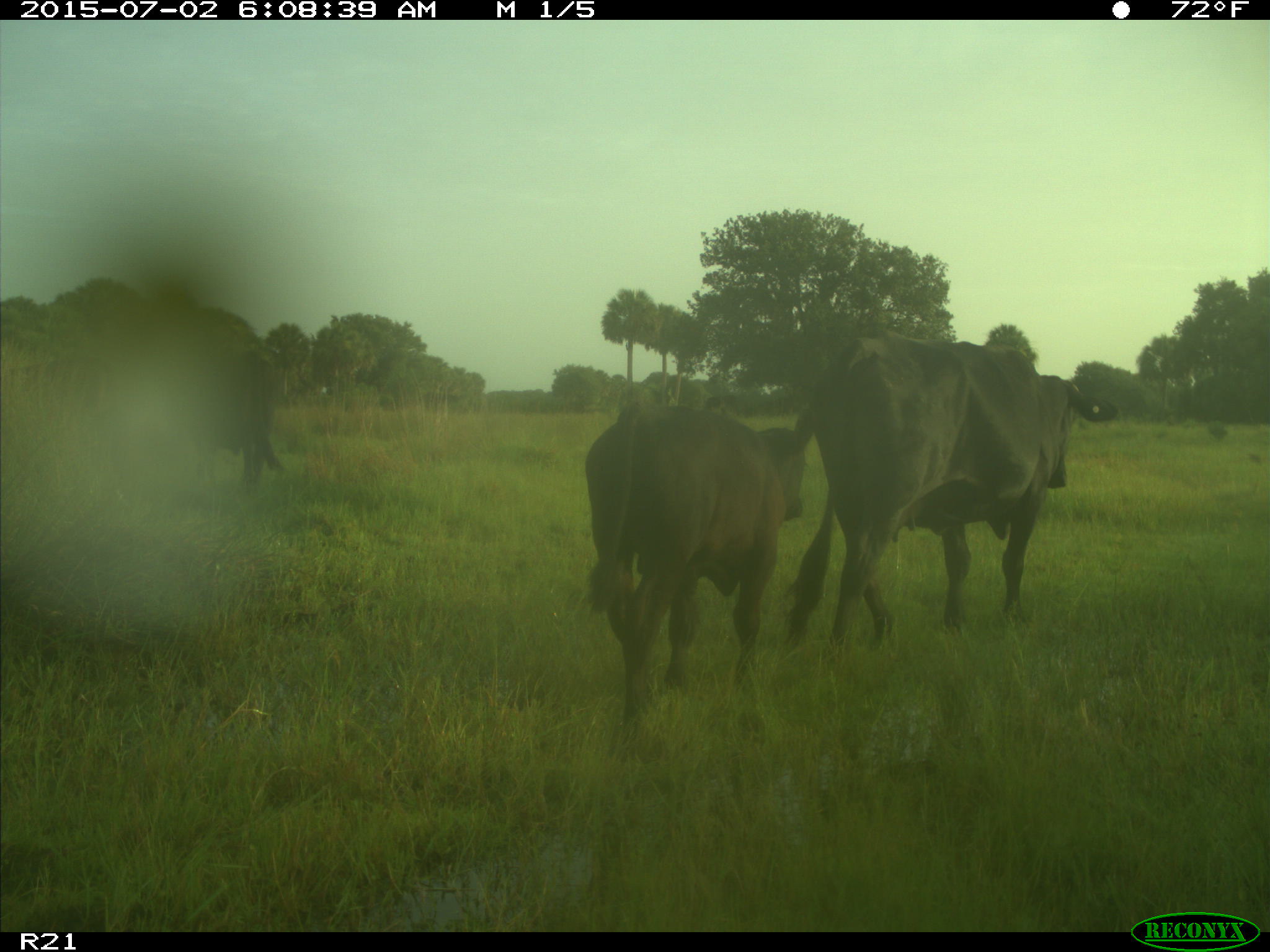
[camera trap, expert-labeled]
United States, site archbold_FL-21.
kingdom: Animalia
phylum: Chordata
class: Mammalia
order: Artiodactyla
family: Bovidae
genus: Bos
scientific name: Bos taurus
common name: domestic cow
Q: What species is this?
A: Bos taurus (domestic cow).